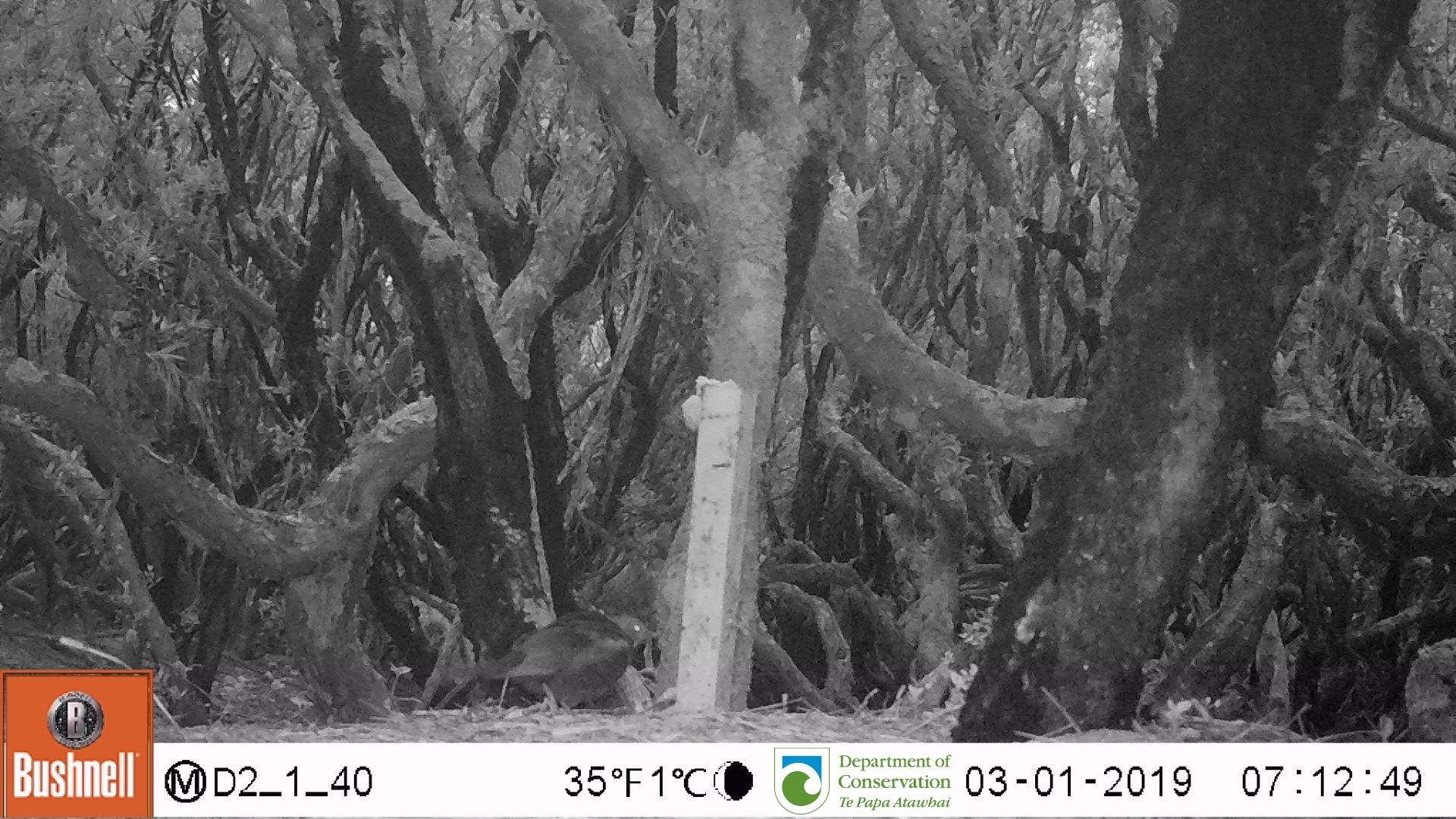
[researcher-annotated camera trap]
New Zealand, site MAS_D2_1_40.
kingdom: Animalia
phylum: Chordata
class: Aves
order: Passeriformes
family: Turdidae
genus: Turdus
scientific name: Turdus merula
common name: eurasian blackbird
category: blackbird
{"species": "blackbird (eurasian blackbird) (Turdus merula)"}